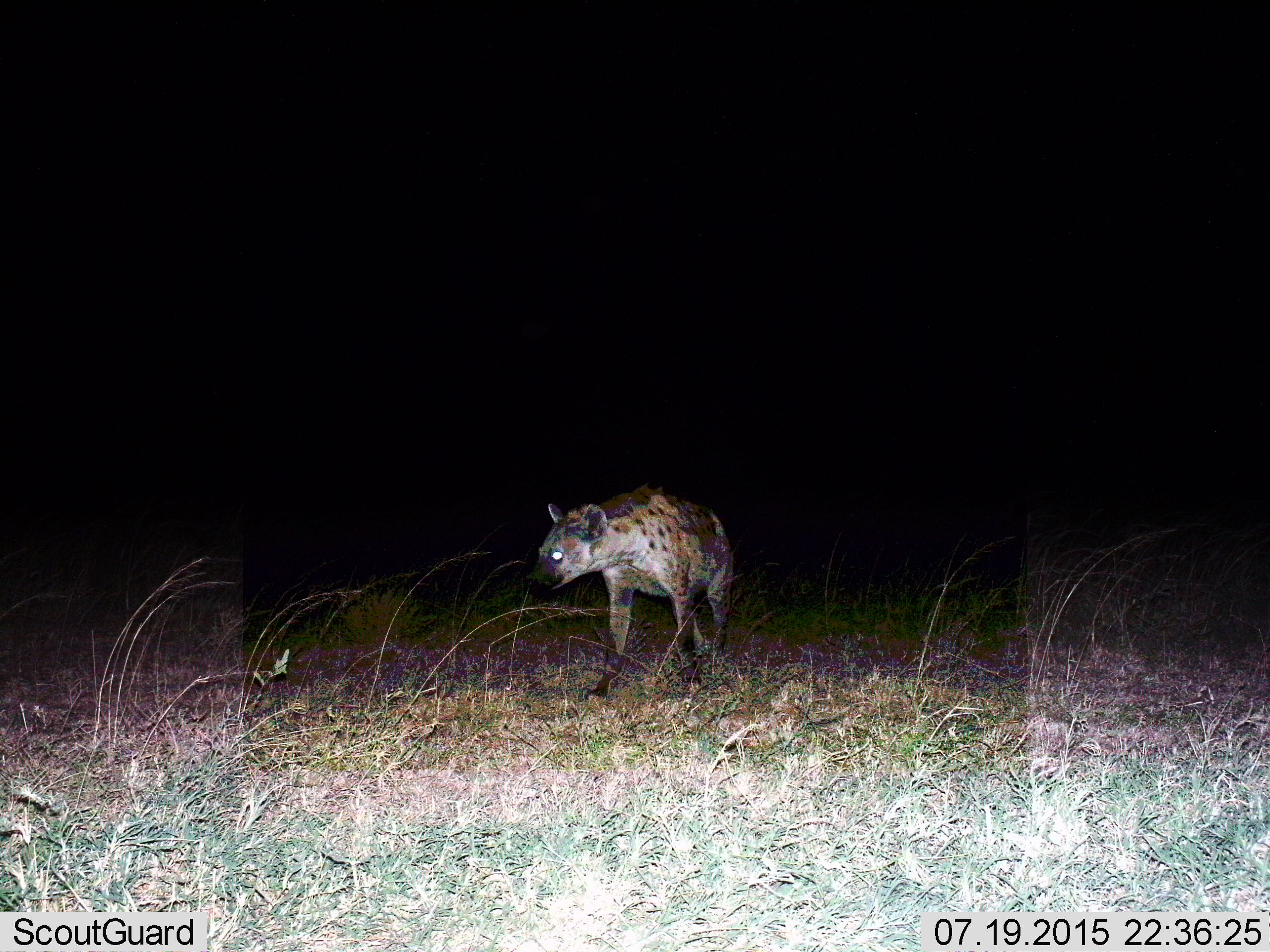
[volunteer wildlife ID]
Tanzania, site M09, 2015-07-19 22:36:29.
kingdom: Animalia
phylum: Chordata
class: Mammalia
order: Carnivora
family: Hyaenidae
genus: Crocuta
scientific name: Crocuta crocuta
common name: spotted hyena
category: hyenaspotted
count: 1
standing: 33%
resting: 0%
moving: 78%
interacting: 0%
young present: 0%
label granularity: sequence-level